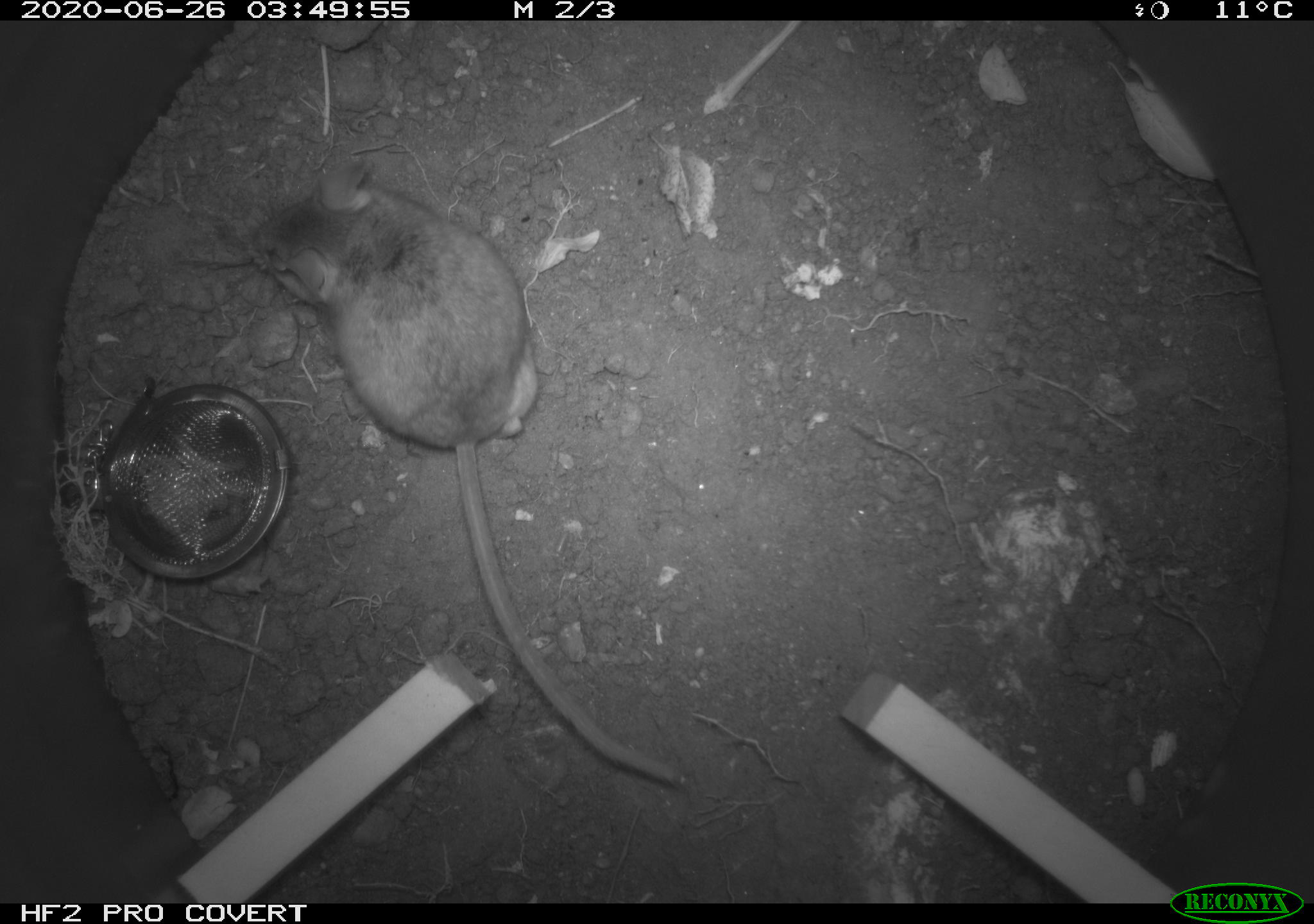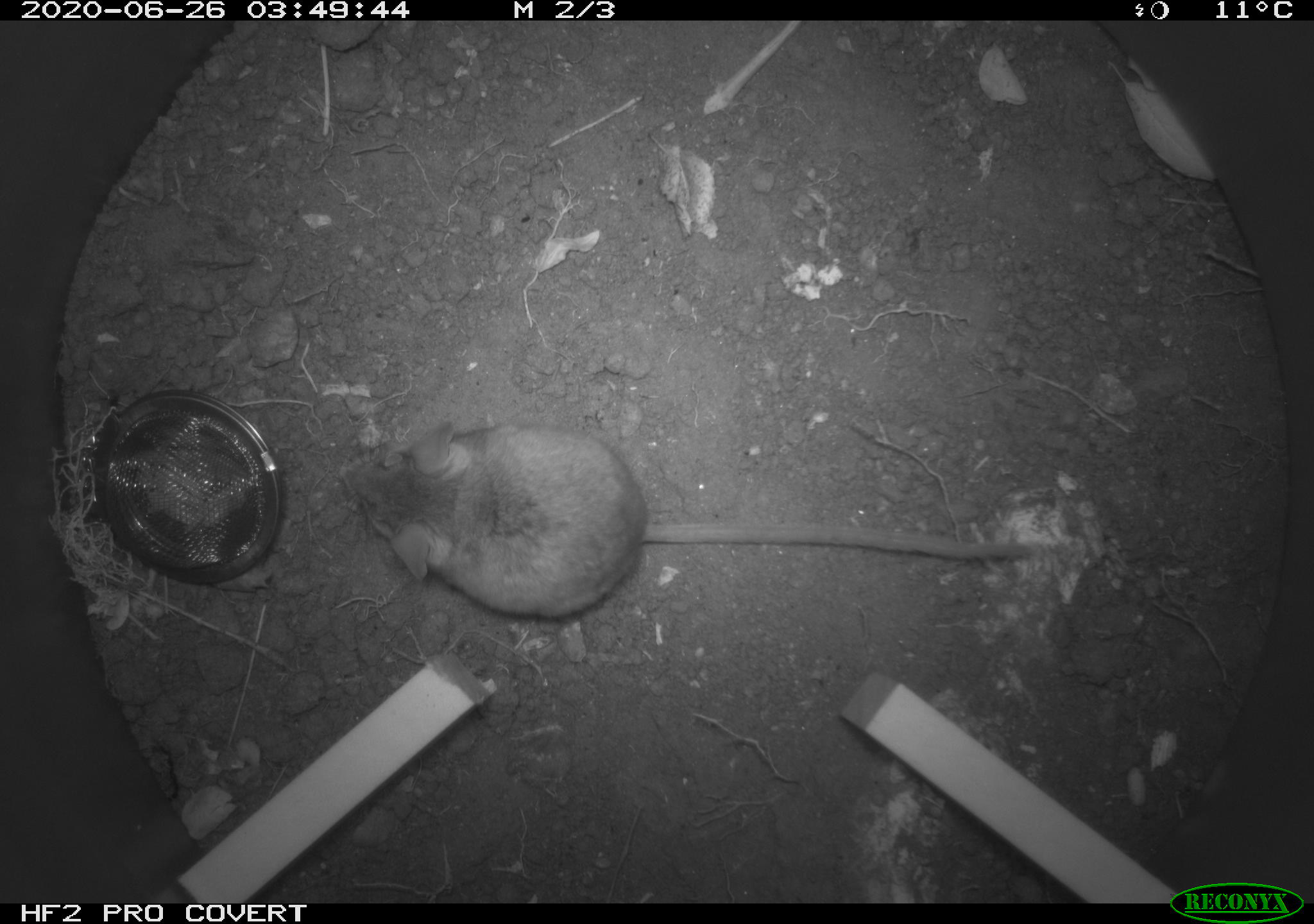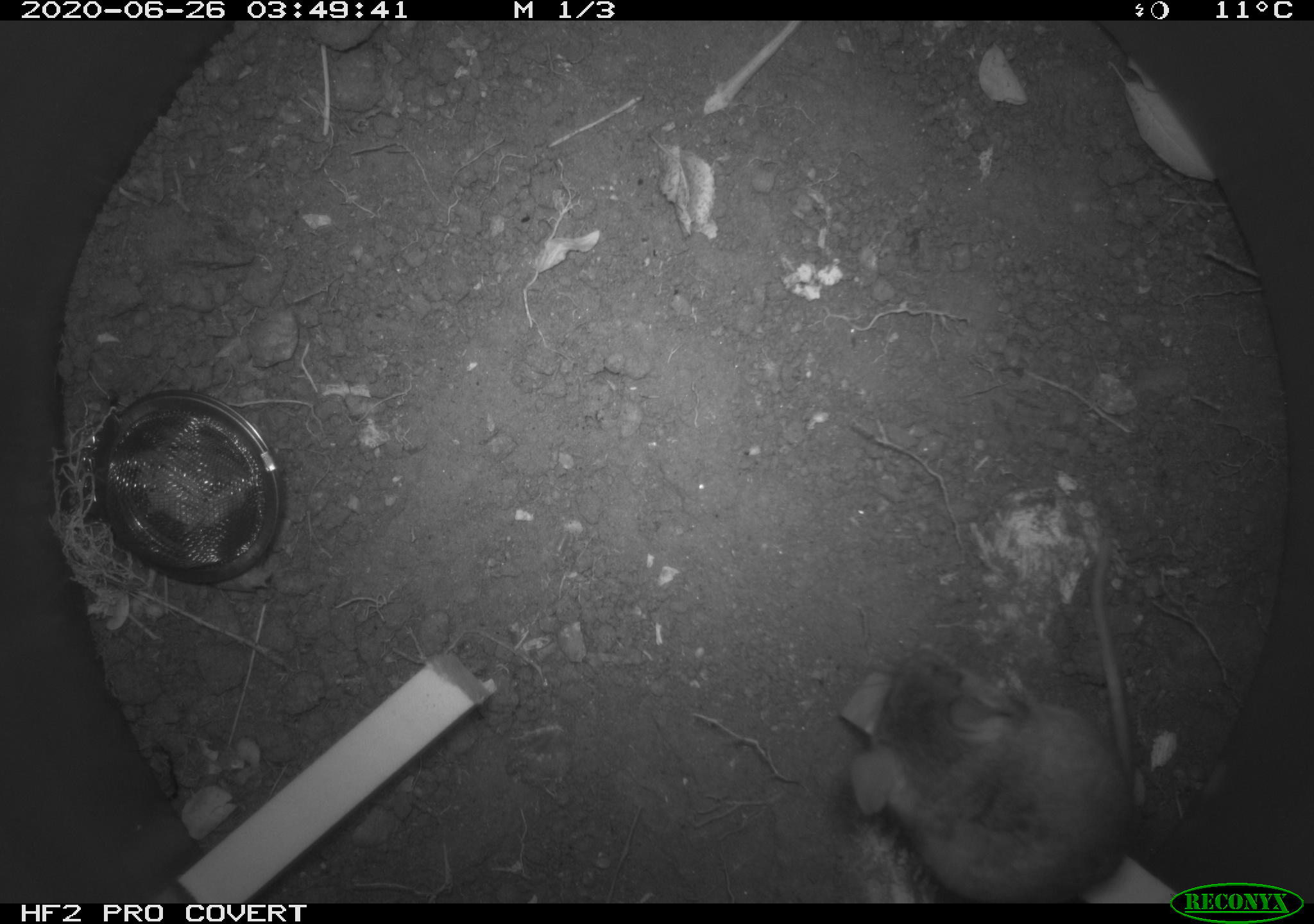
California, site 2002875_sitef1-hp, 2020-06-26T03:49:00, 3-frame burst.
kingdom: Animalia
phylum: Chordata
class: Mammalia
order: Rodentia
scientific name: Rodentia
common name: rodent